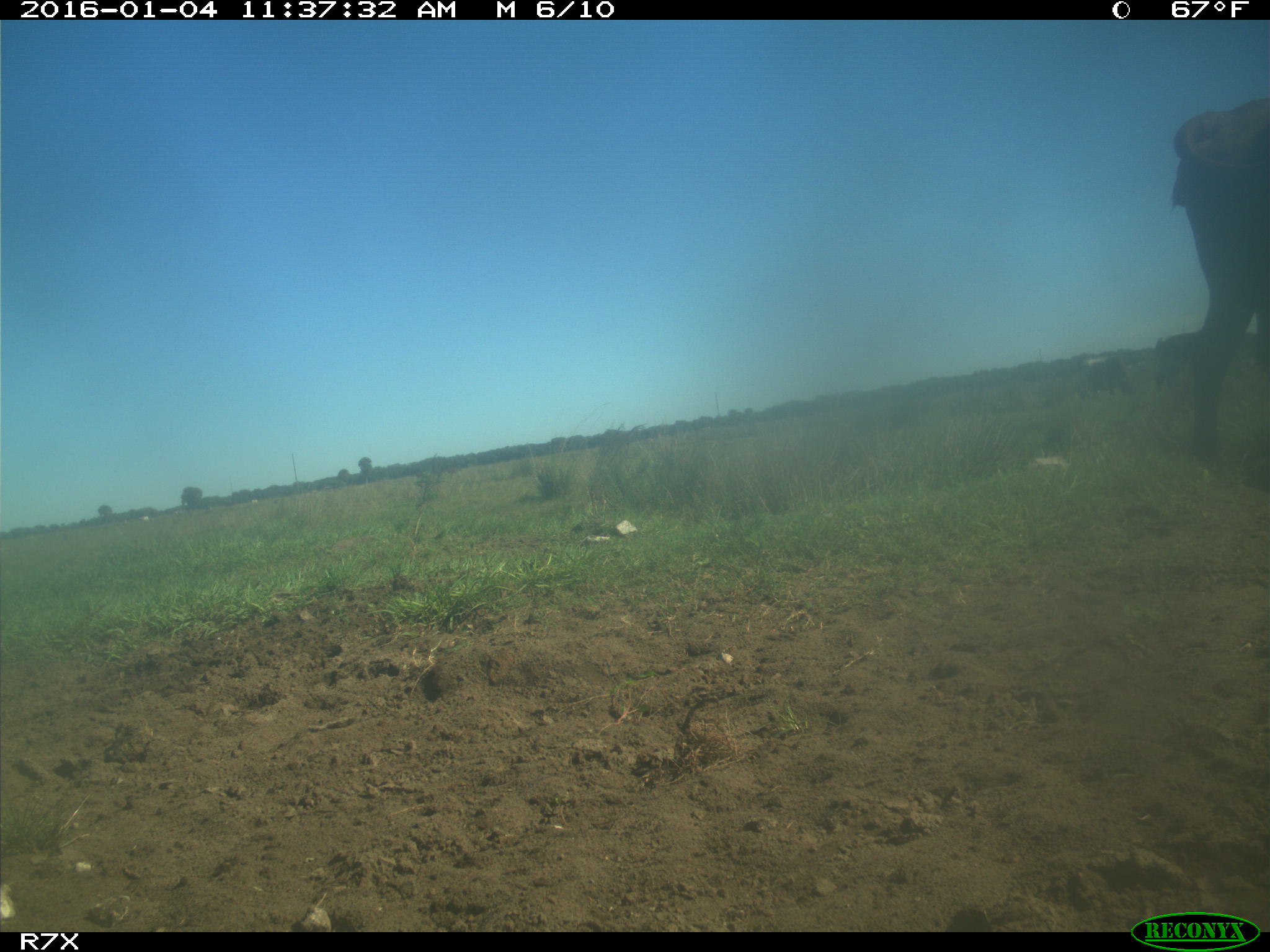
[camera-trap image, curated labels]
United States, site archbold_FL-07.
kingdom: Animalia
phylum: Chordata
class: Mammalia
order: Artiodactyla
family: Bovidae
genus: Bos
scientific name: Bos taurus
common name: domestic cow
Bos taurus (domestic cow).